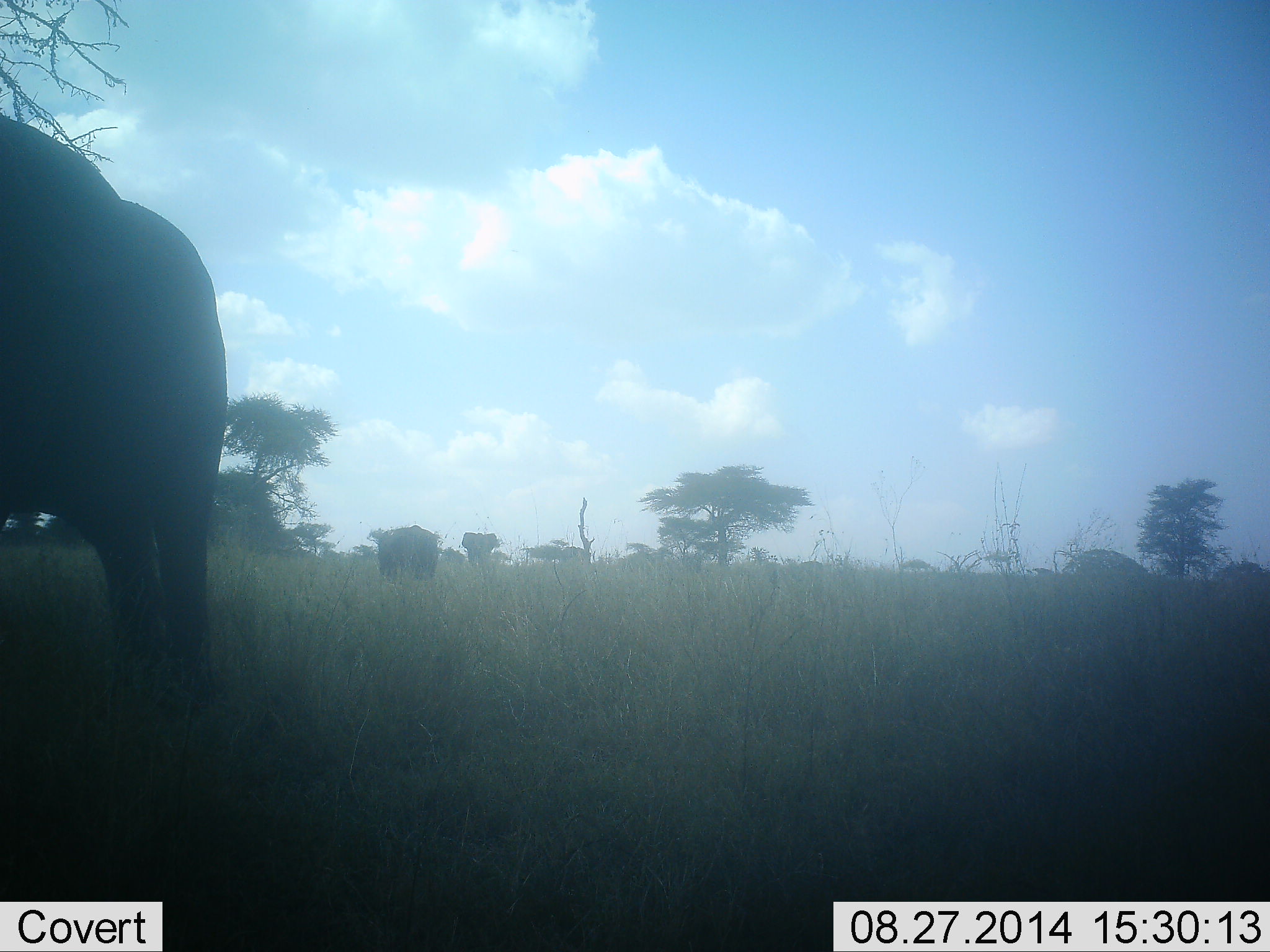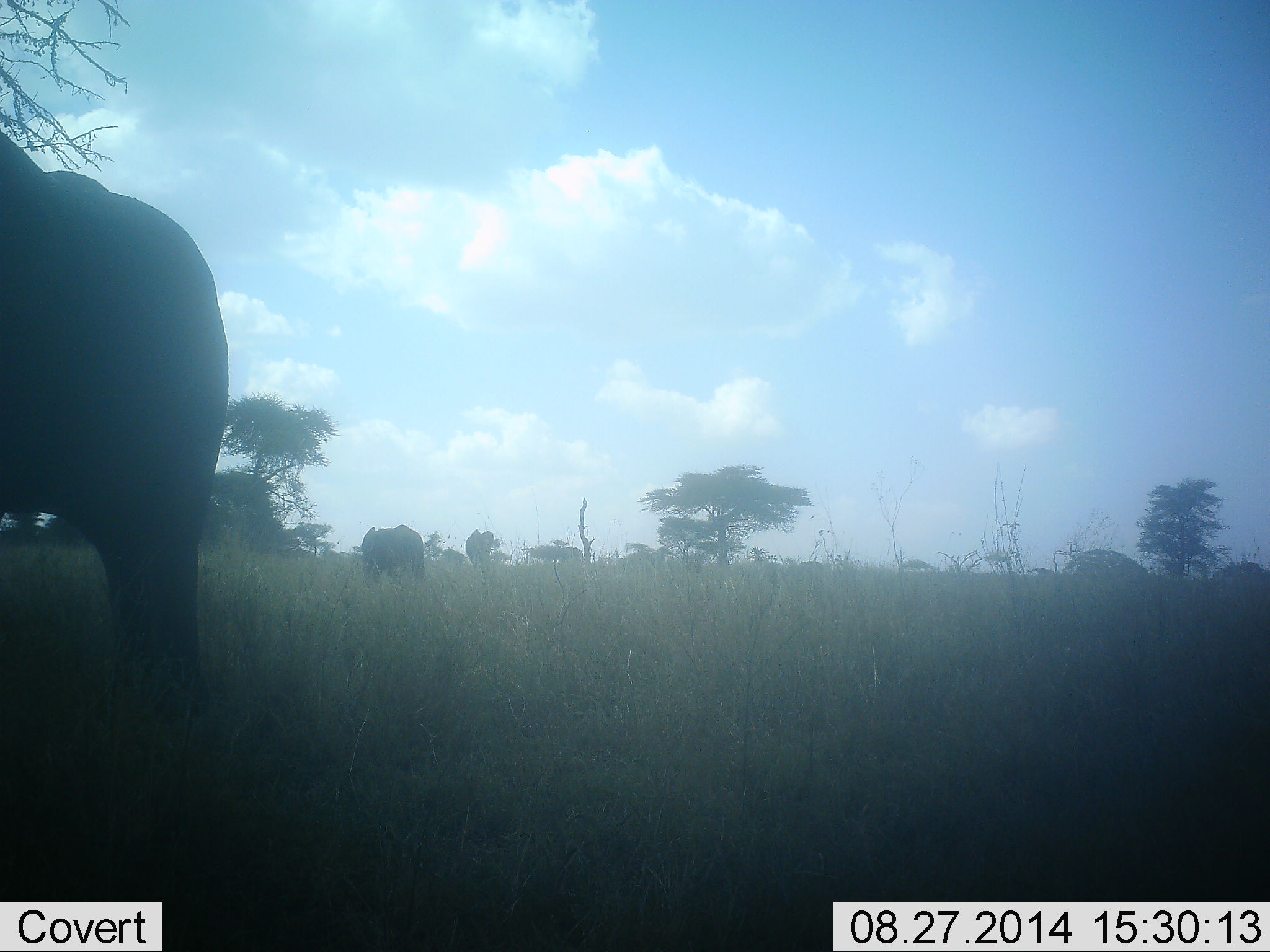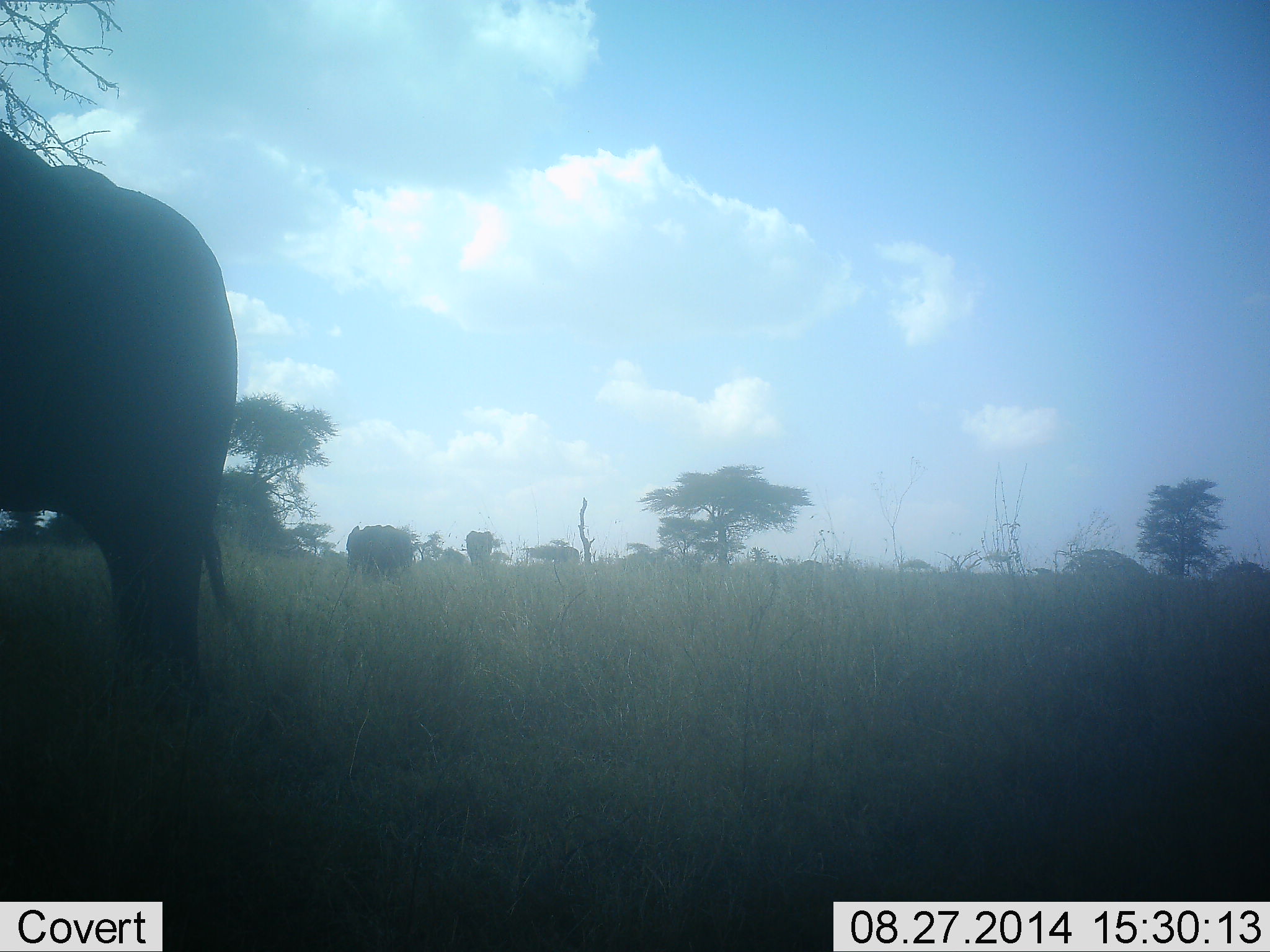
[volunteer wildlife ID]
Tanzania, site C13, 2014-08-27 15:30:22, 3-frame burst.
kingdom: Animalia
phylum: Chordata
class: Mammalia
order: Proboscidea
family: Elephantidae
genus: Loxodonta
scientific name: Loxodonta africana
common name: african bush elephant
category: elephant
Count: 2.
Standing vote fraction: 60%.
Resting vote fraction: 0%.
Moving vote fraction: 40%.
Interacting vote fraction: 10%.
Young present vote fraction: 0%.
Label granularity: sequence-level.